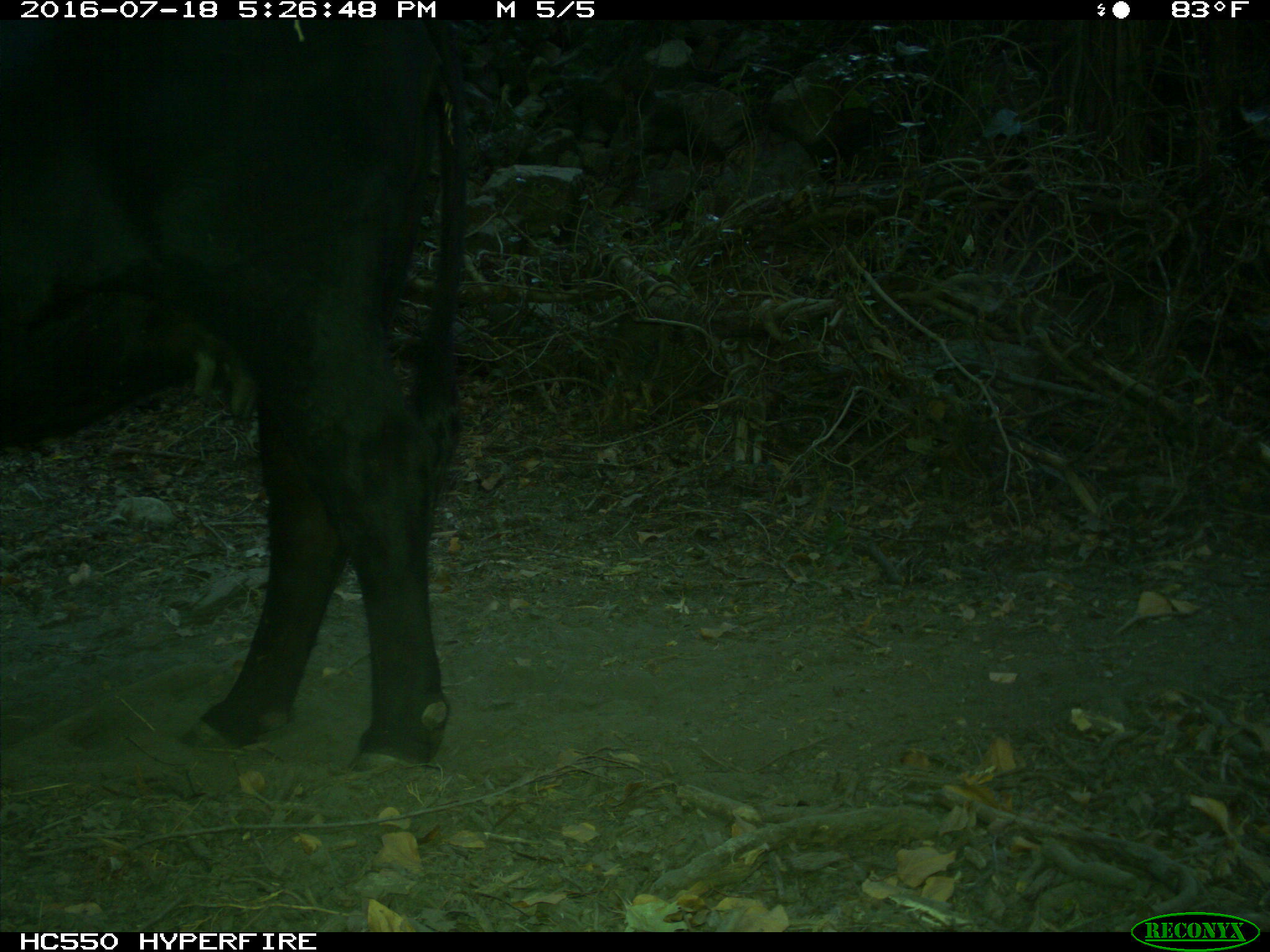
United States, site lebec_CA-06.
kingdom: Animalia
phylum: Chordata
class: Mammalia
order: Artiodactyla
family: Bovidae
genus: Bos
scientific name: Bos taurus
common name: domestic cow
Bos taurus (domestic cow).